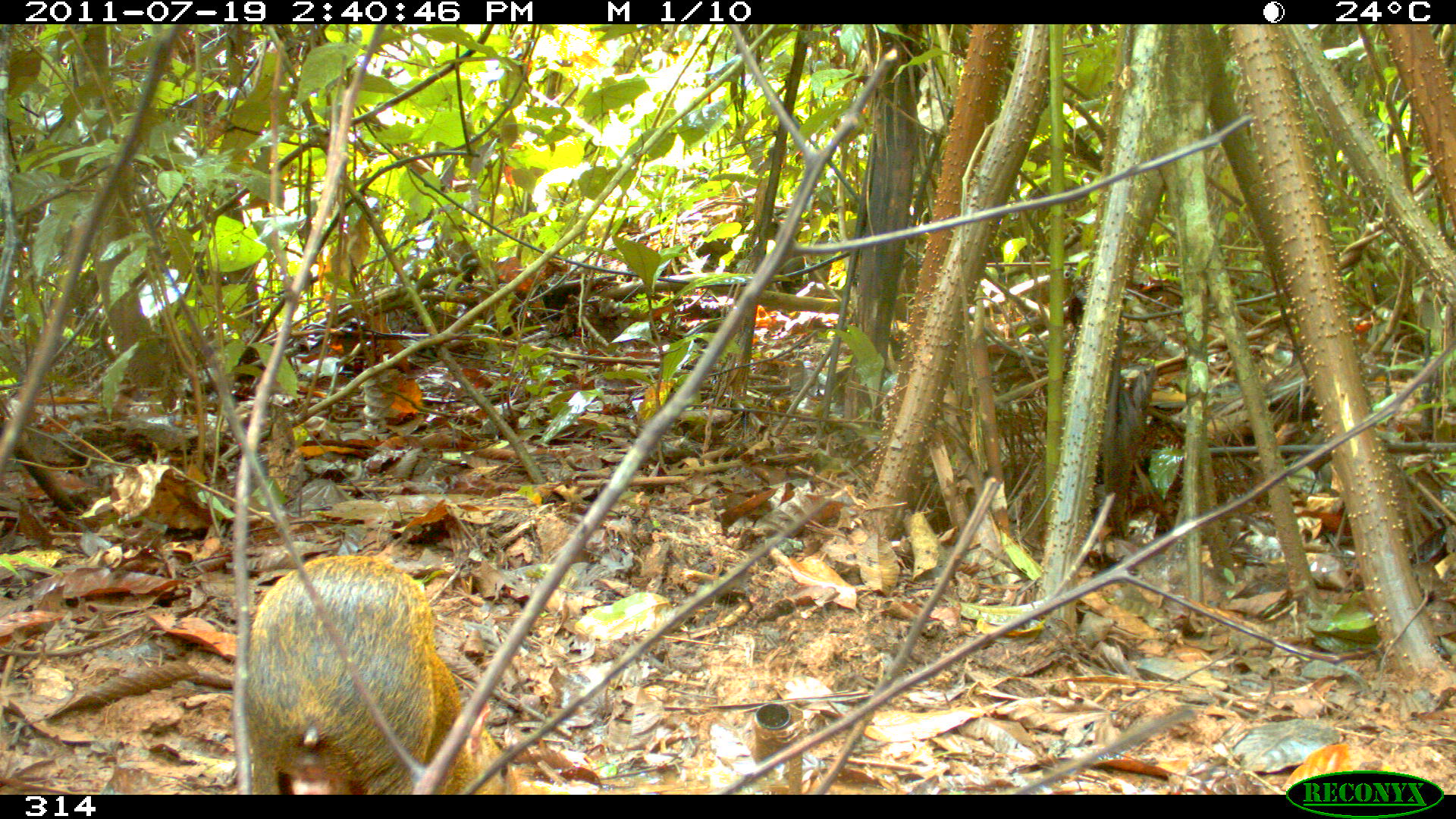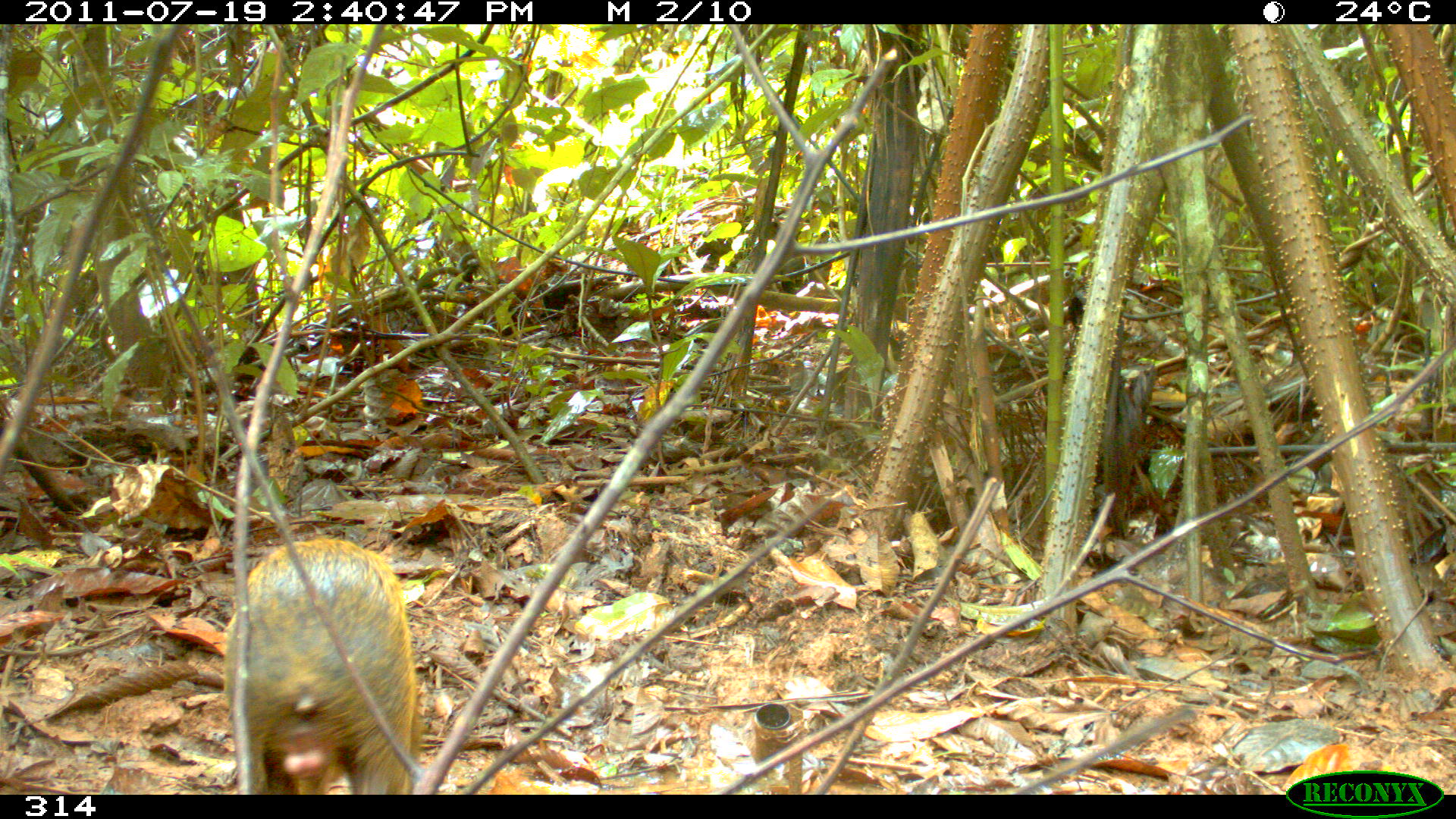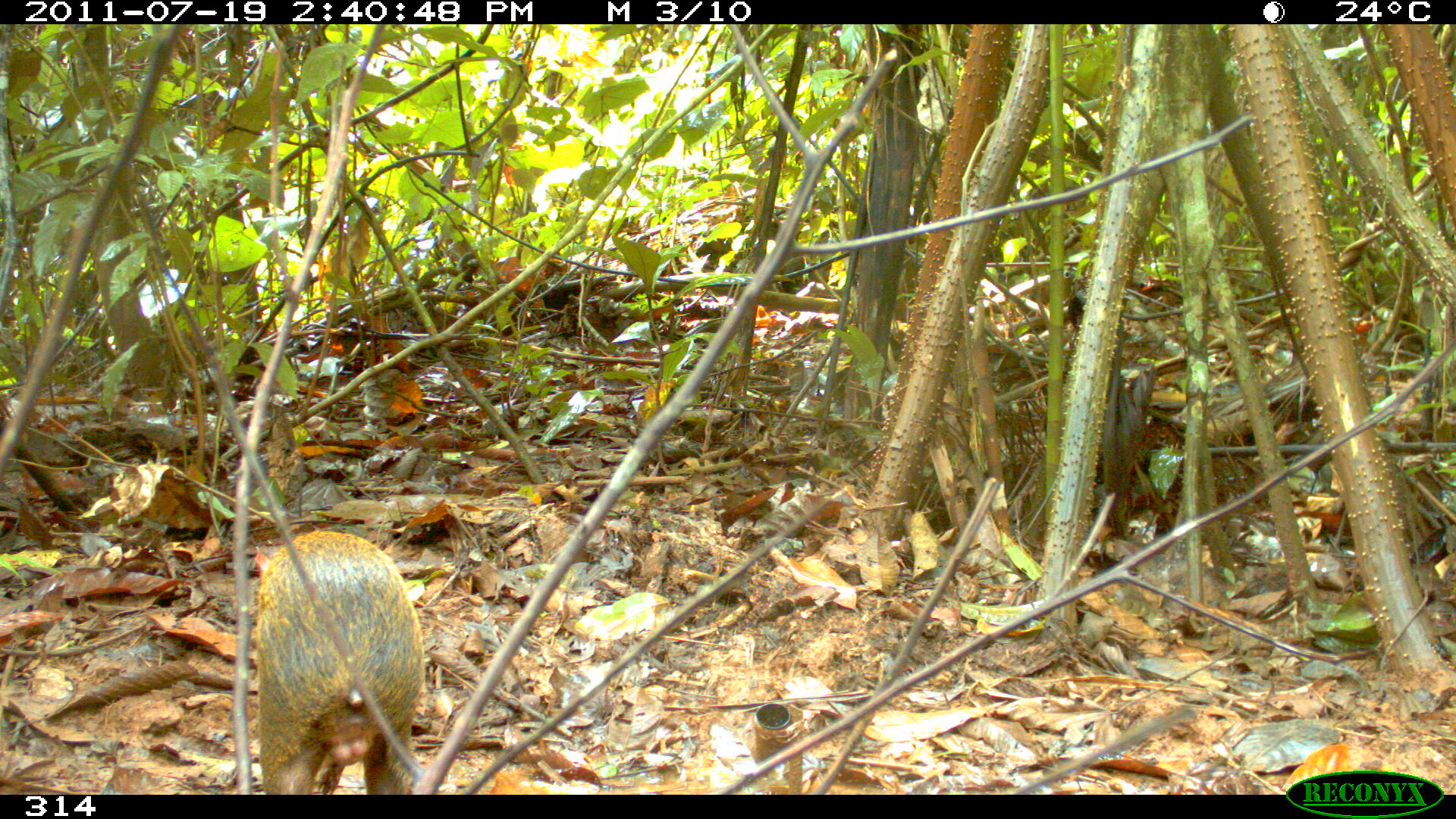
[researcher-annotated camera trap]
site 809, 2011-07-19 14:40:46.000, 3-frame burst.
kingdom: Animalia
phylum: Chordata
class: Mammalia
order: Rodentia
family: Dasyproctidae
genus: Dasyprocta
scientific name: Dasyprocta punctata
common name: central american agouti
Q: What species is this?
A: Dasyprocta punctata (central american agouti).